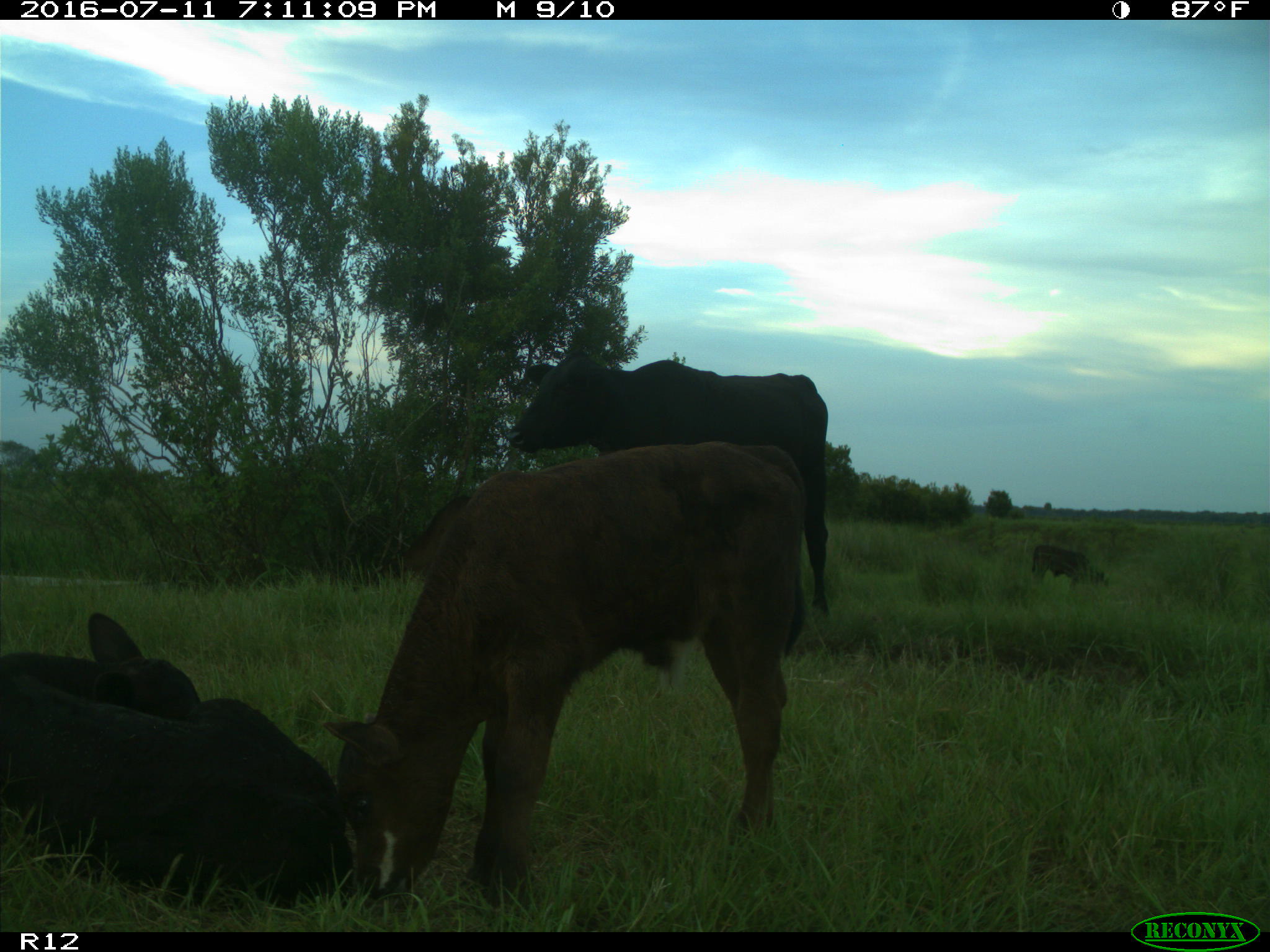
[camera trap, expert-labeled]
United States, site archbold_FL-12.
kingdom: Animalia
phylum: Chordata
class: Mammalia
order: Artiodactyla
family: Bovidae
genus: Bos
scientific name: Bos taurus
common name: domestic cow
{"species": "Bos taurus (domestic cow)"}